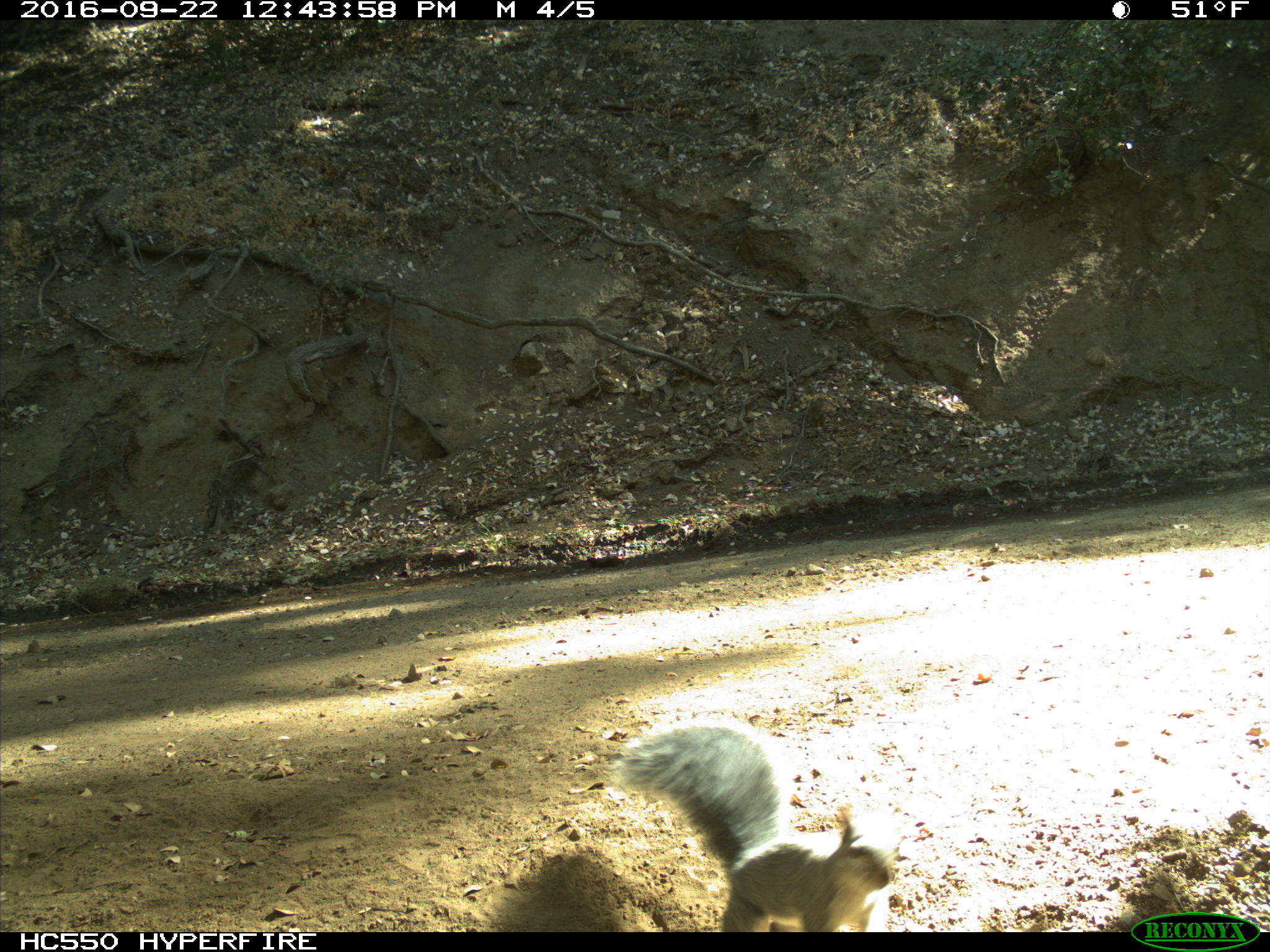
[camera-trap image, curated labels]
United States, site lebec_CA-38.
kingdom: Animalia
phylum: Chordata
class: Mammalia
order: Rodentia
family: Sciuridae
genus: Sciurus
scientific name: Sciurus carolinensis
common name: eastern gray squirrel